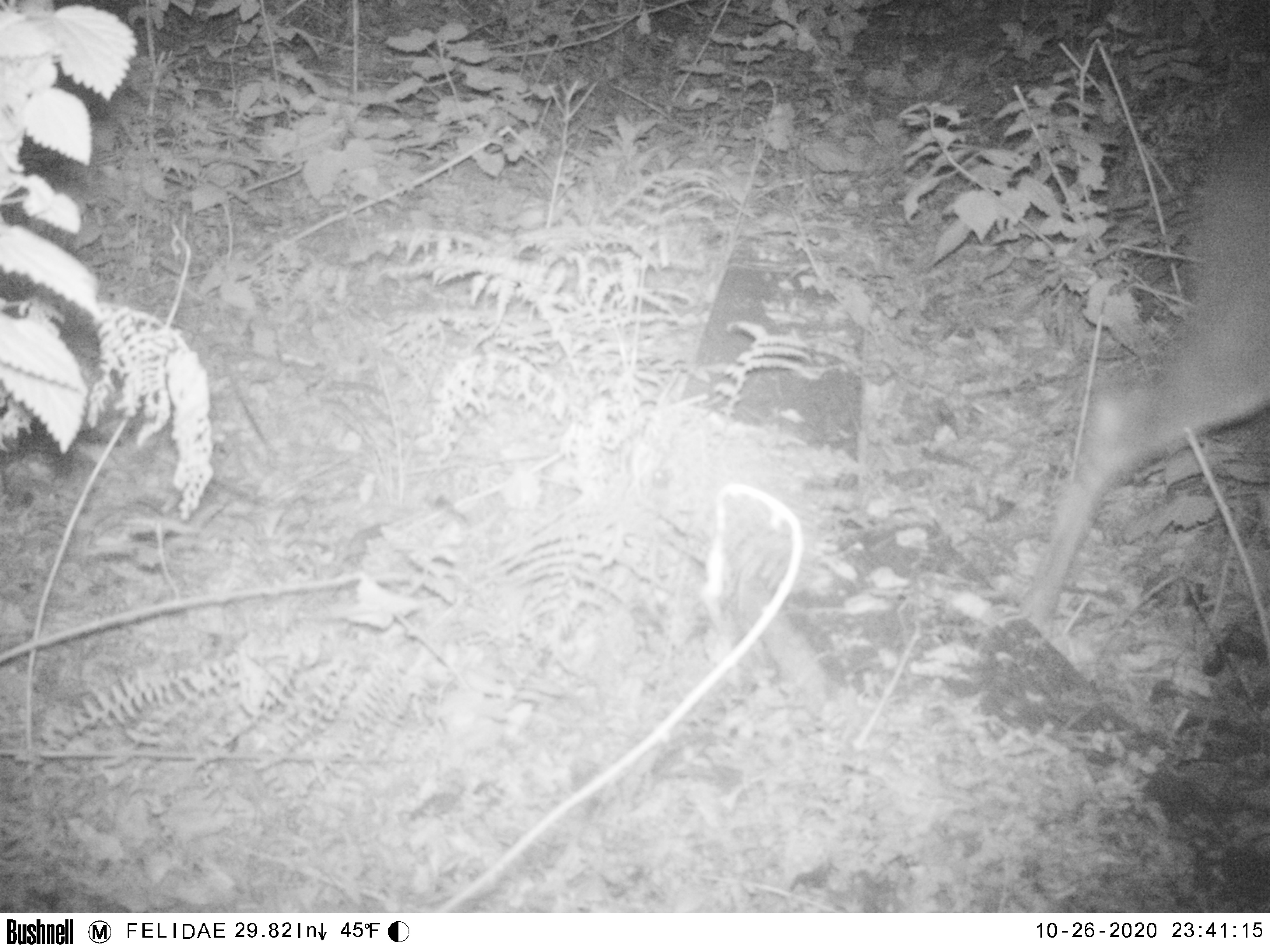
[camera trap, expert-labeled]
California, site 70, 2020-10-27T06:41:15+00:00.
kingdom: Animalia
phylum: Chordata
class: Mammalia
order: Artiodactyla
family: Cervidae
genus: Odocoileus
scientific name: Odocoileus hemionus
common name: mule deer